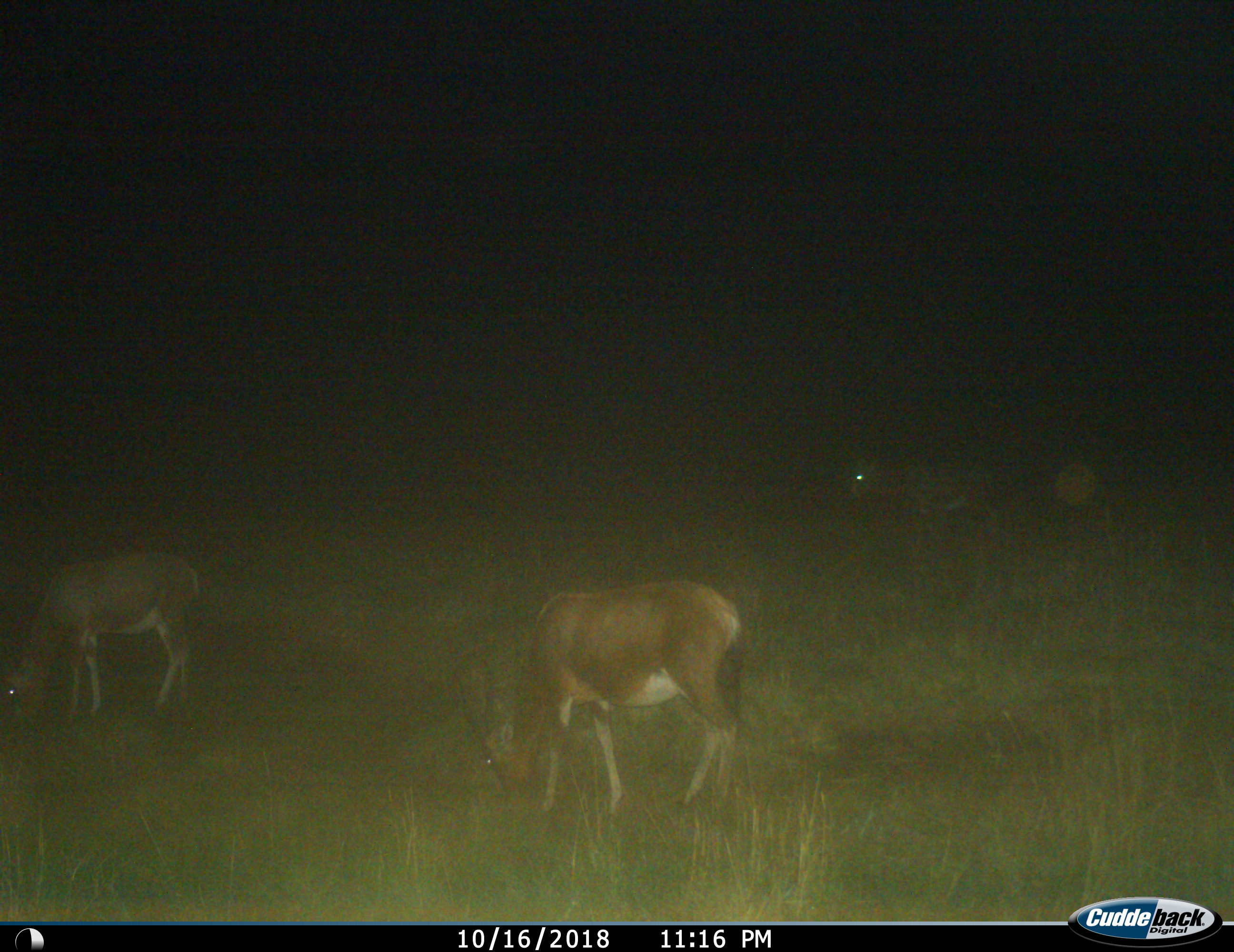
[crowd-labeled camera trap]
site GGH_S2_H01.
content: unidentified animal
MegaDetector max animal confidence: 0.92